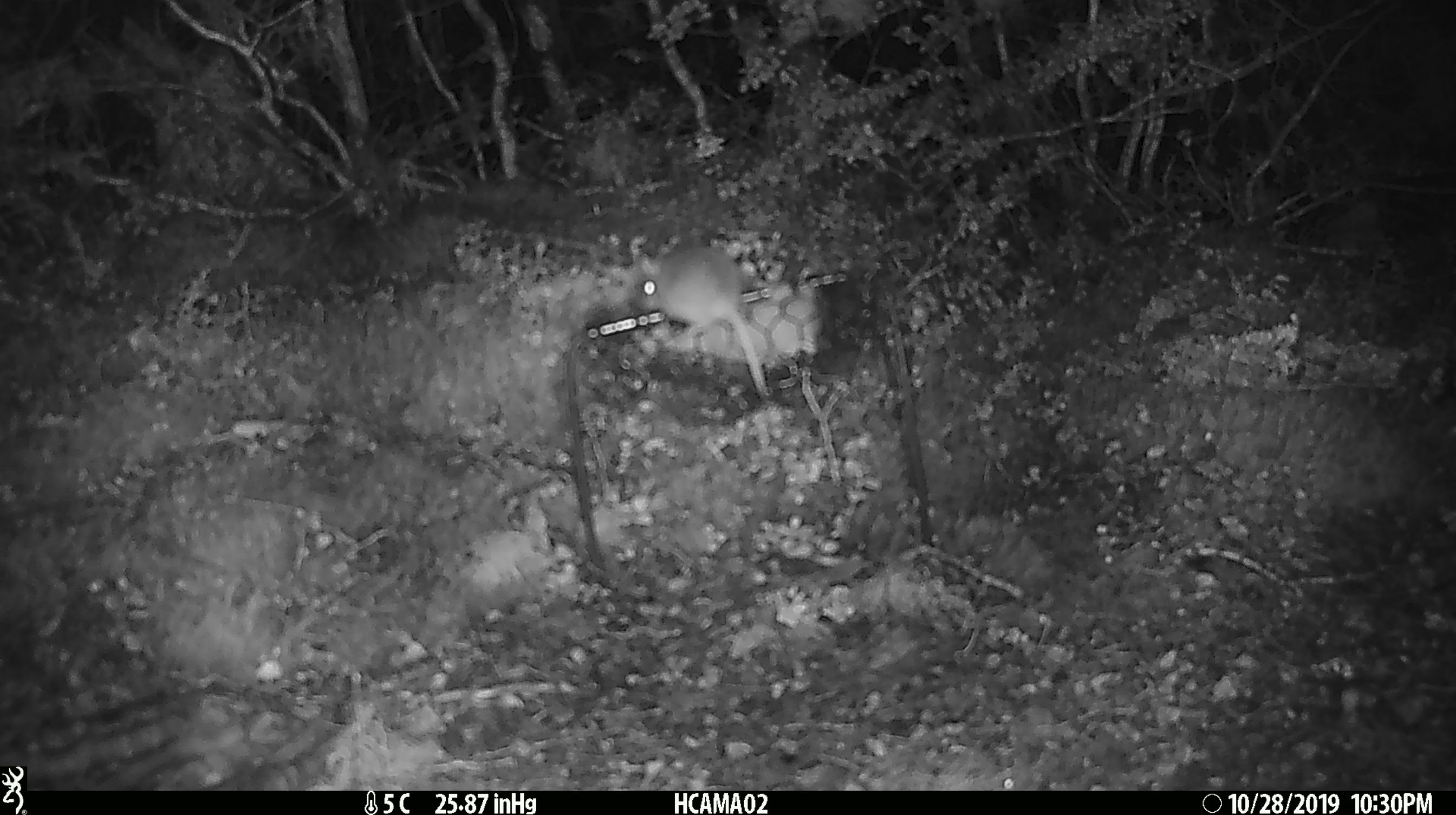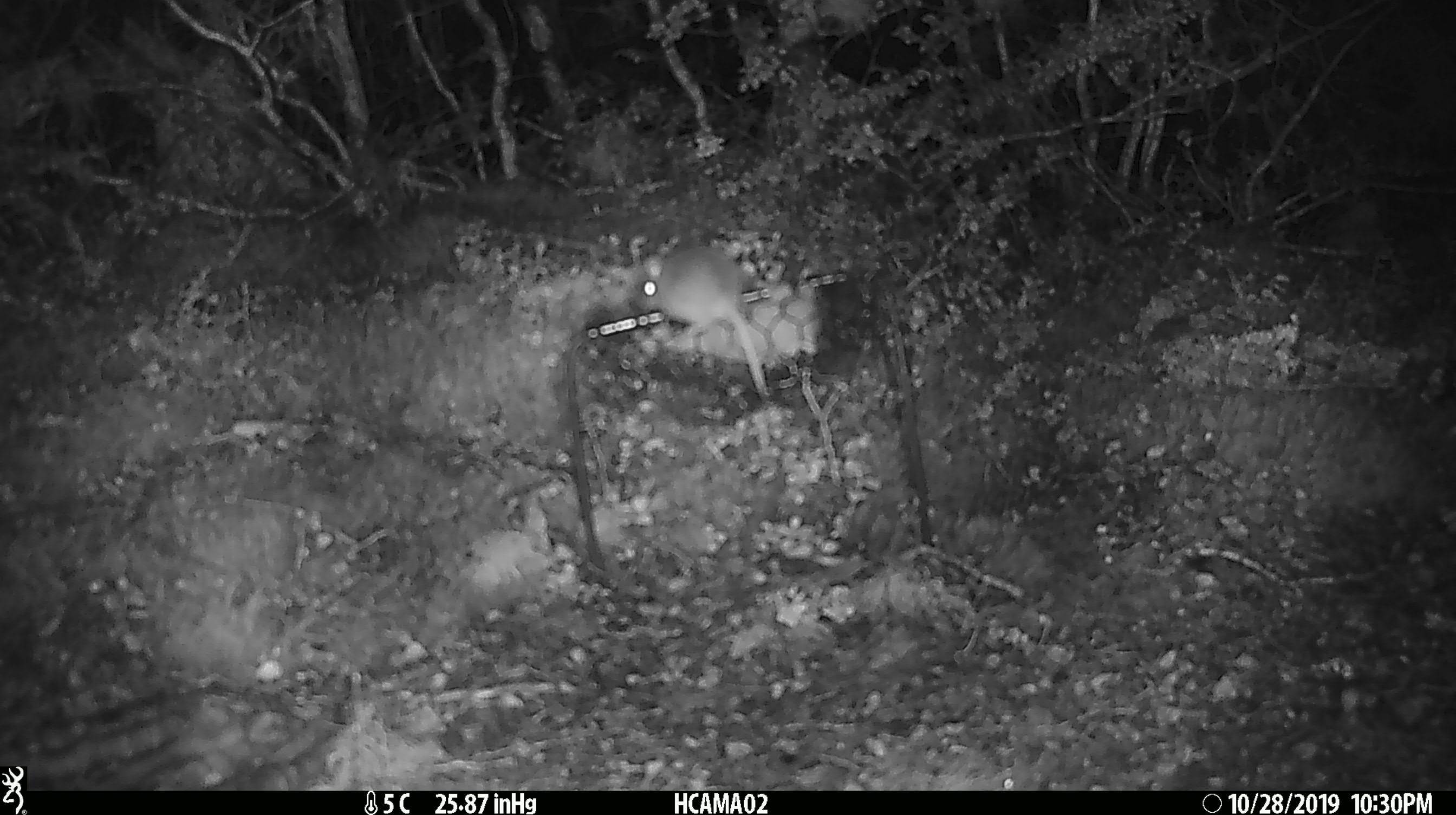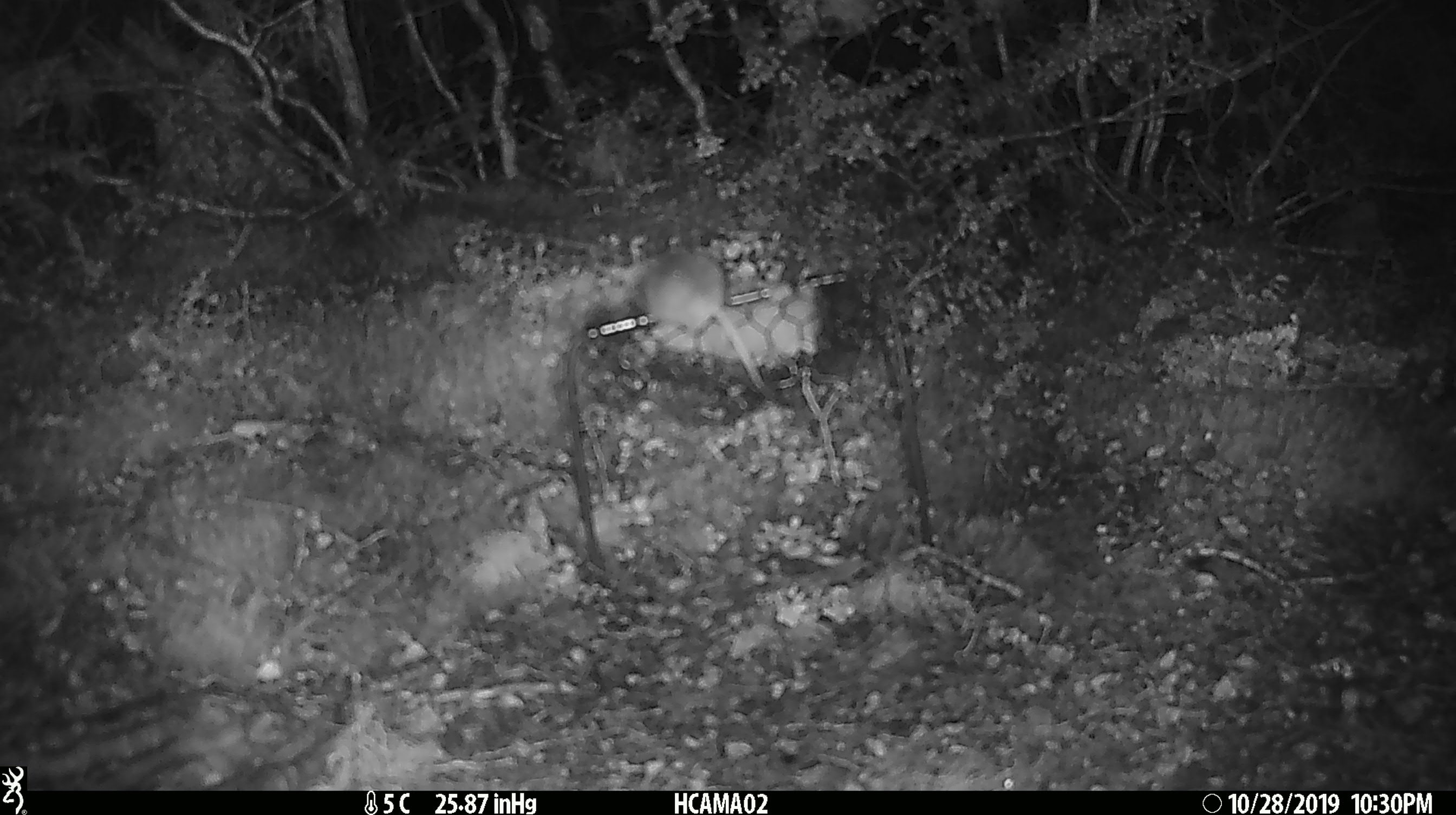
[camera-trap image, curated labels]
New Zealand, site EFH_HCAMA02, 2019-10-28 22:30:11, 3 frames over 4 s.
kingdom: Animalia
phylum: Chordata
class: Mammalia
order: Rodentia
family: Muridae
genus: Mus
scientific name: Mus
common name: mouse